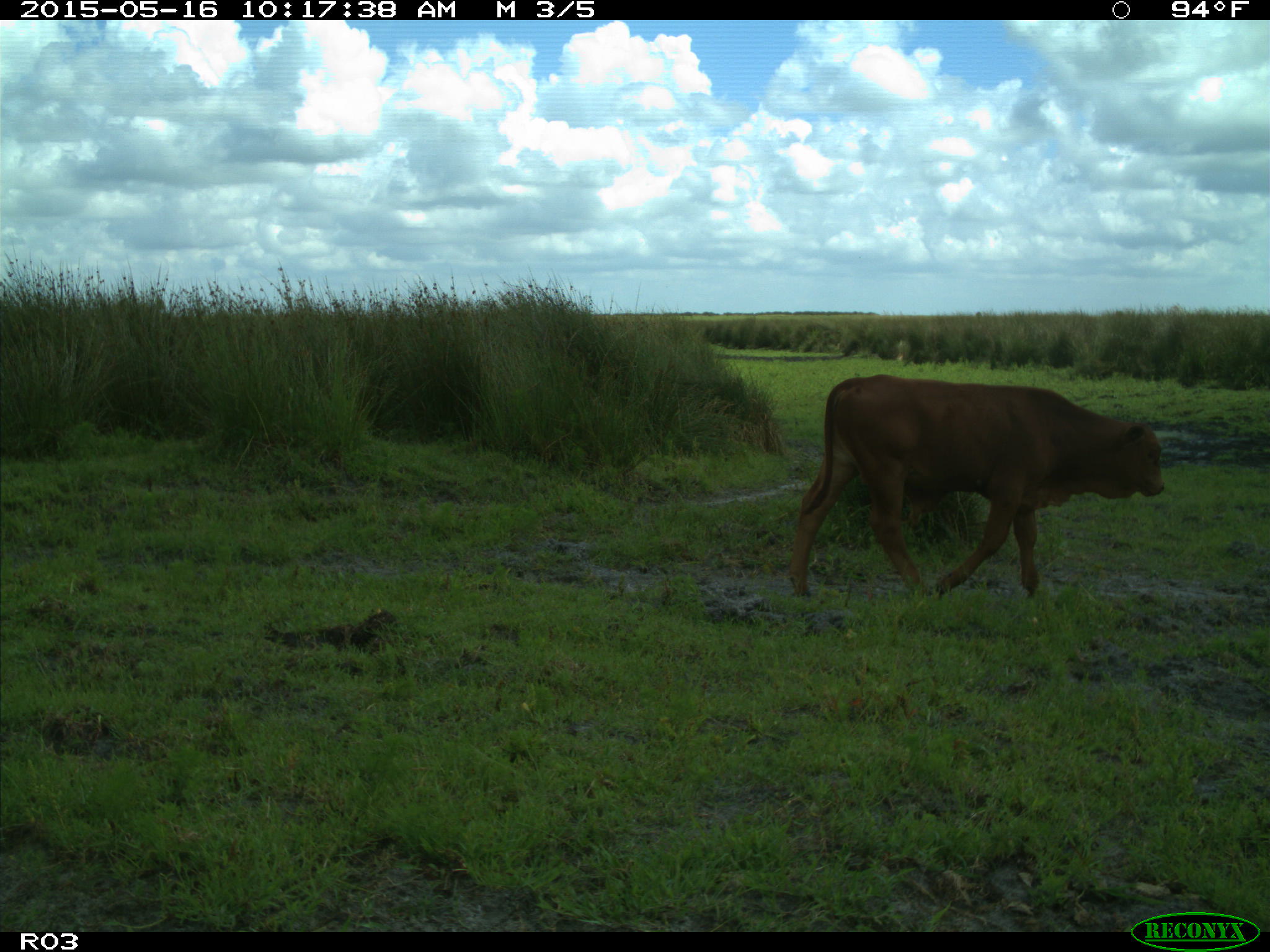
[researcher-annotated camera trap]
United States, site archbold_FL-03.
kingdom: Animalia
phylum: Chordata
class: Mammalia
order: Artiodactyla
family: Bovidae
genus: Bos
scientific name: Bos taurus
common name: domestic cow